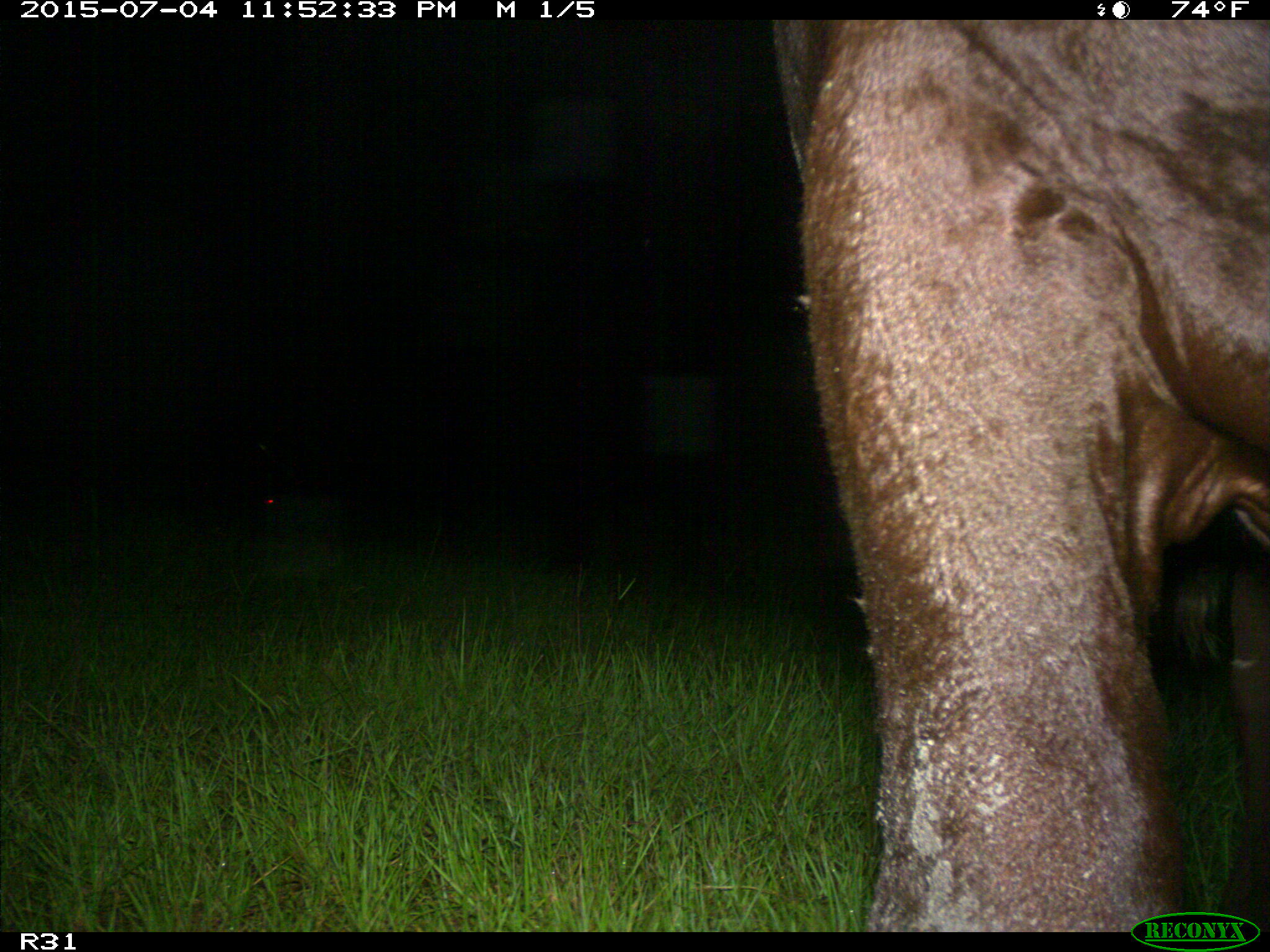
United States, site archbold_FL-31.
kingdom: Animalia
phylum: Chordata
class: Mammalia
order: Artiodactyla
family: Bovidae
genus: Bos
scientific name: Bos taurus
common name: domestic cow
Bos taurus (domestic cow).